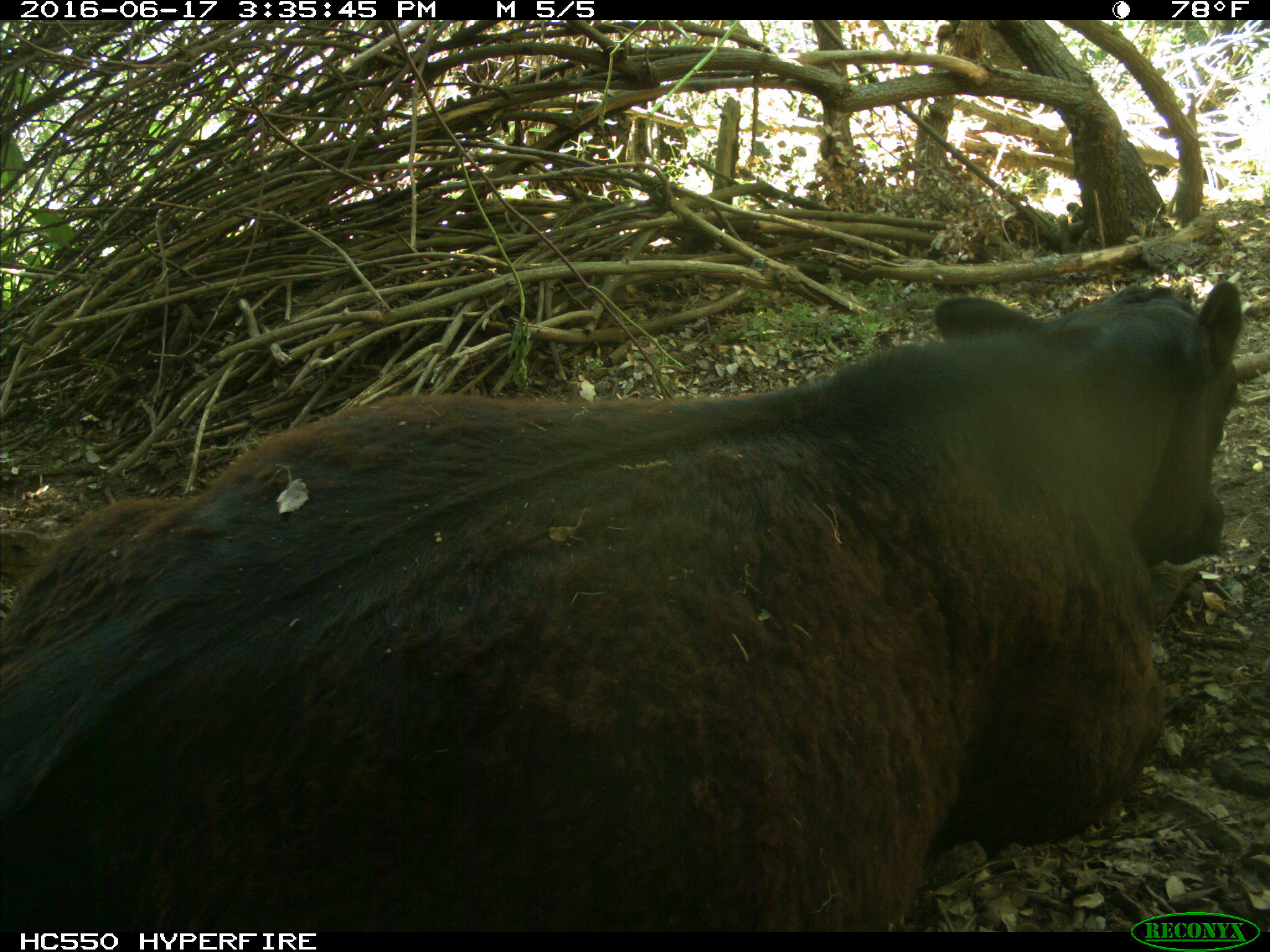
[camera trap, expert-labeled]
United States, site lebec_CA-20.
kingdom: Animalia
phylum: Chordata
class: Mammalia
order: Artiodactyla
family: Bovidae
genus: Bos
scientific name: Bos taurus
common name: domestic cow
Bos taurus (domestic cow).